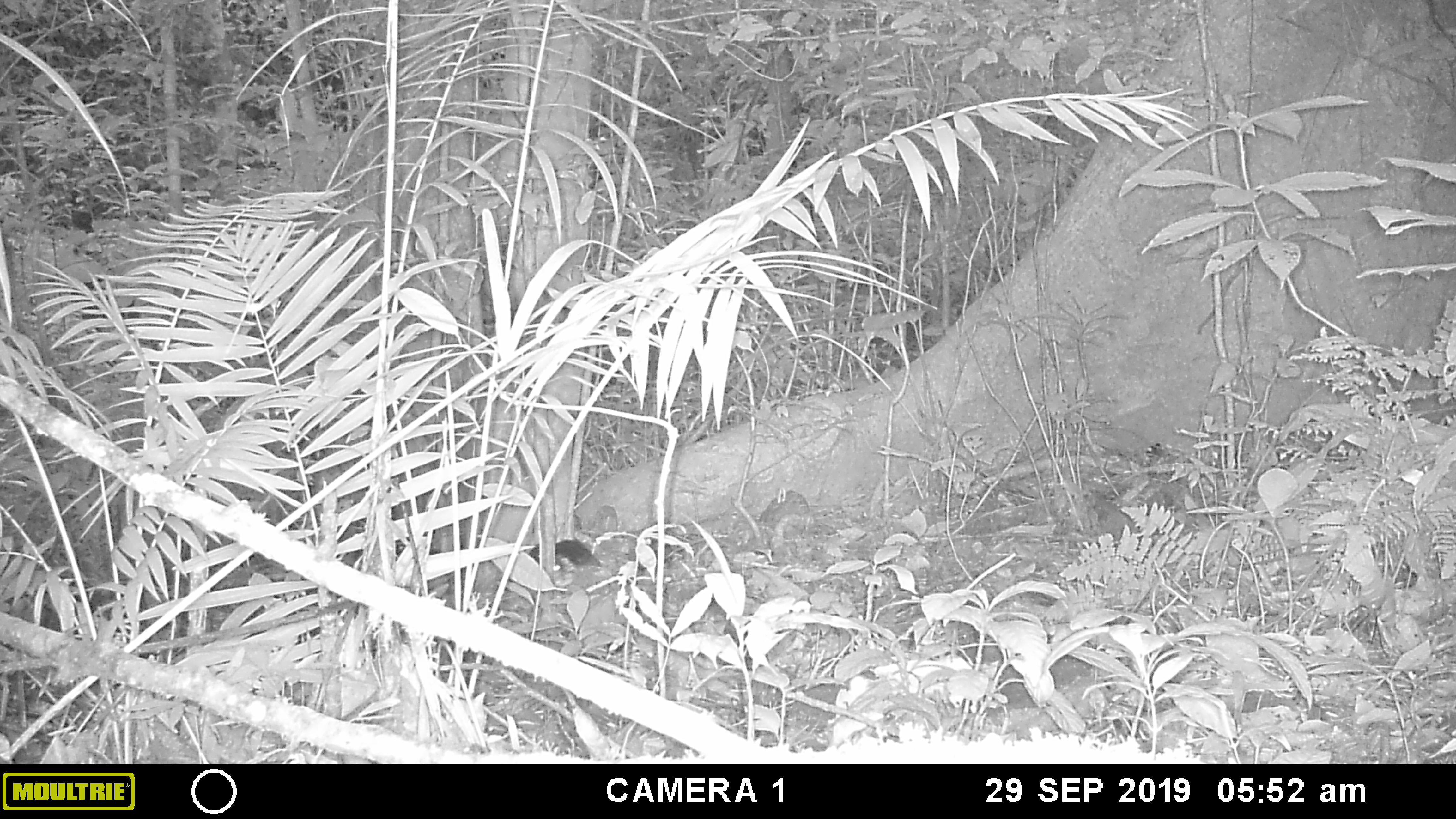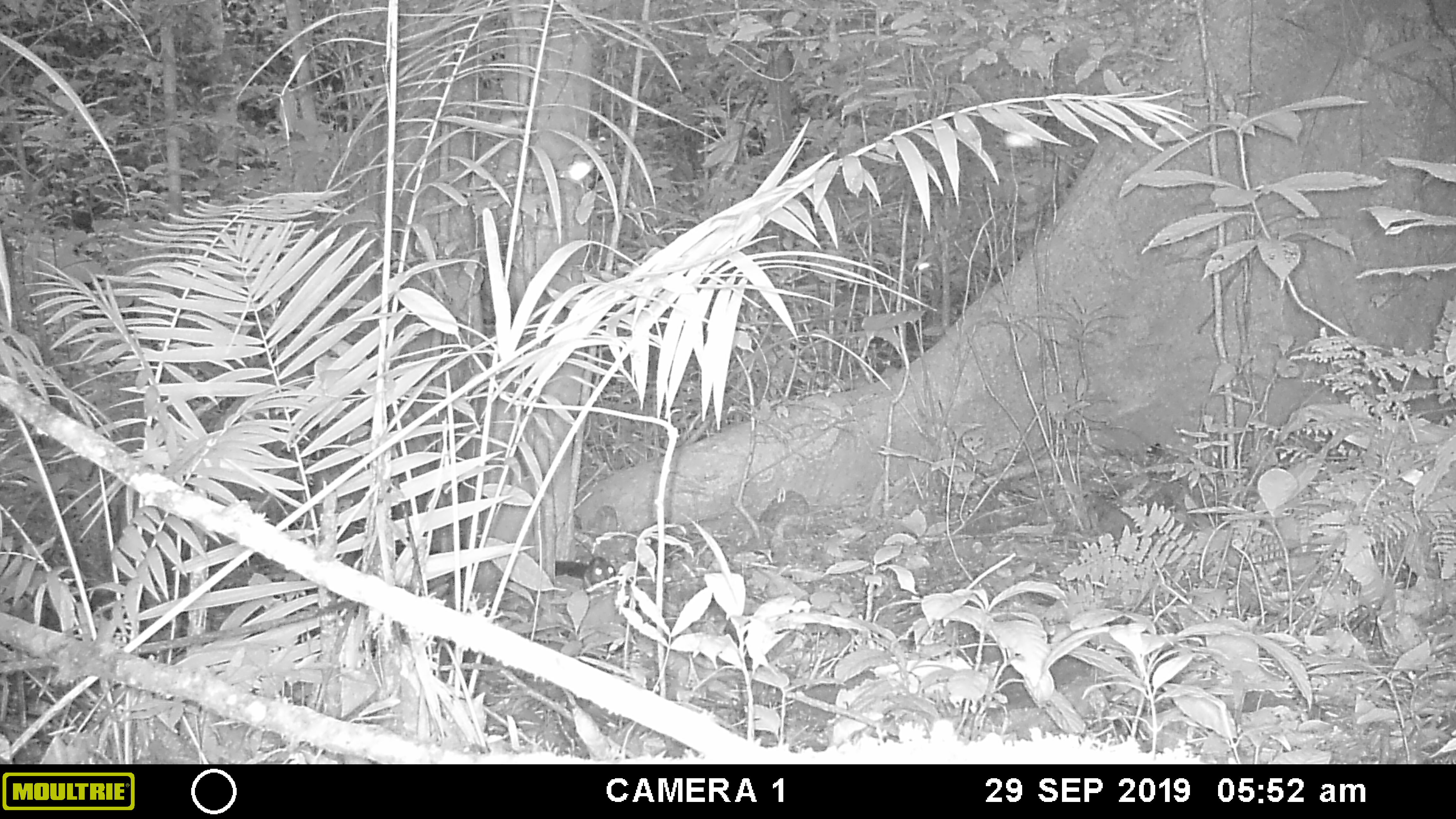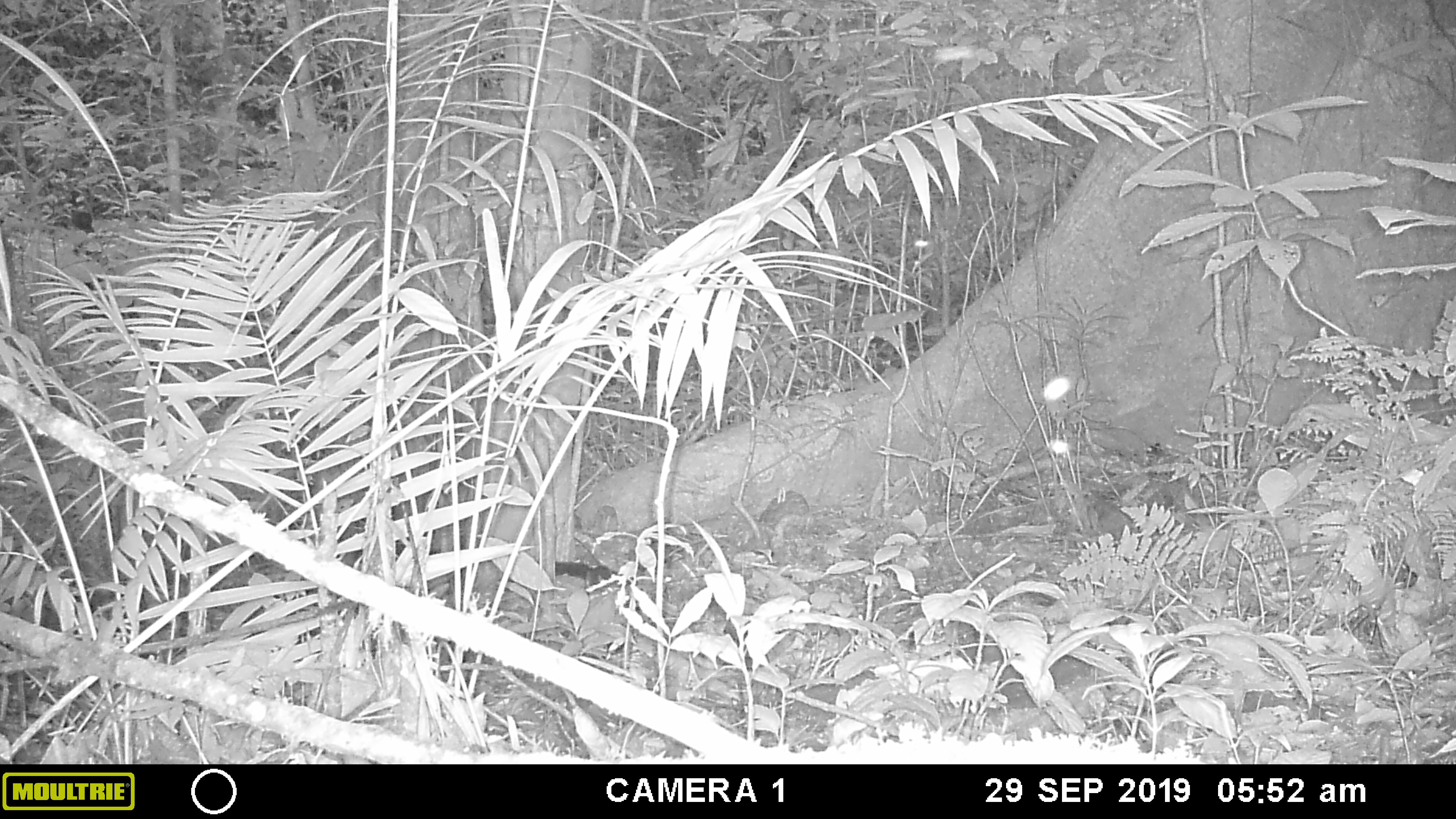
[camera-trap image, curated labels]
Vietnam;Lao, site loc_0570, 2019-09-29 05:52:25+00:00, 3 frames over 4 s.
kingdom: Animalia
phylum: Chordata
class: Mammalia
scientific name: Mammalia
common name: mammal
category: unidentified small mammal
Unidentified small mammal (mammal) (Mammalia). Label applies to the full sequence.